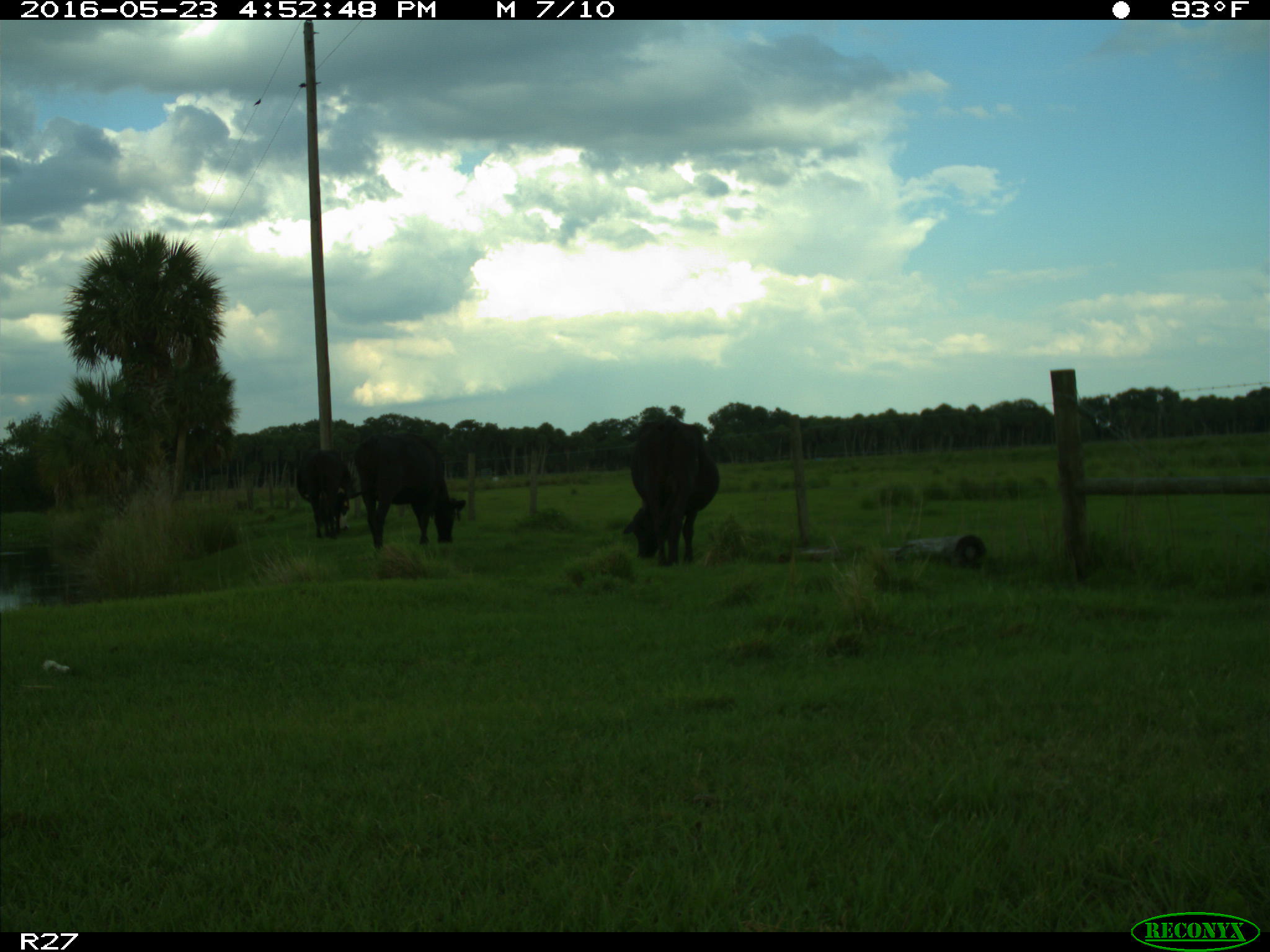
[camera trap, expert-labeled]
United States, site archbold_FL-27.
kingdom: Animalia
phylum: Chordata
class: Mammalia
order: Artiodactyla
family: Bovidae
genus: Bos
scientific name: Bos taurus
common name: domestic cow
Bos taurus (domestic cow).